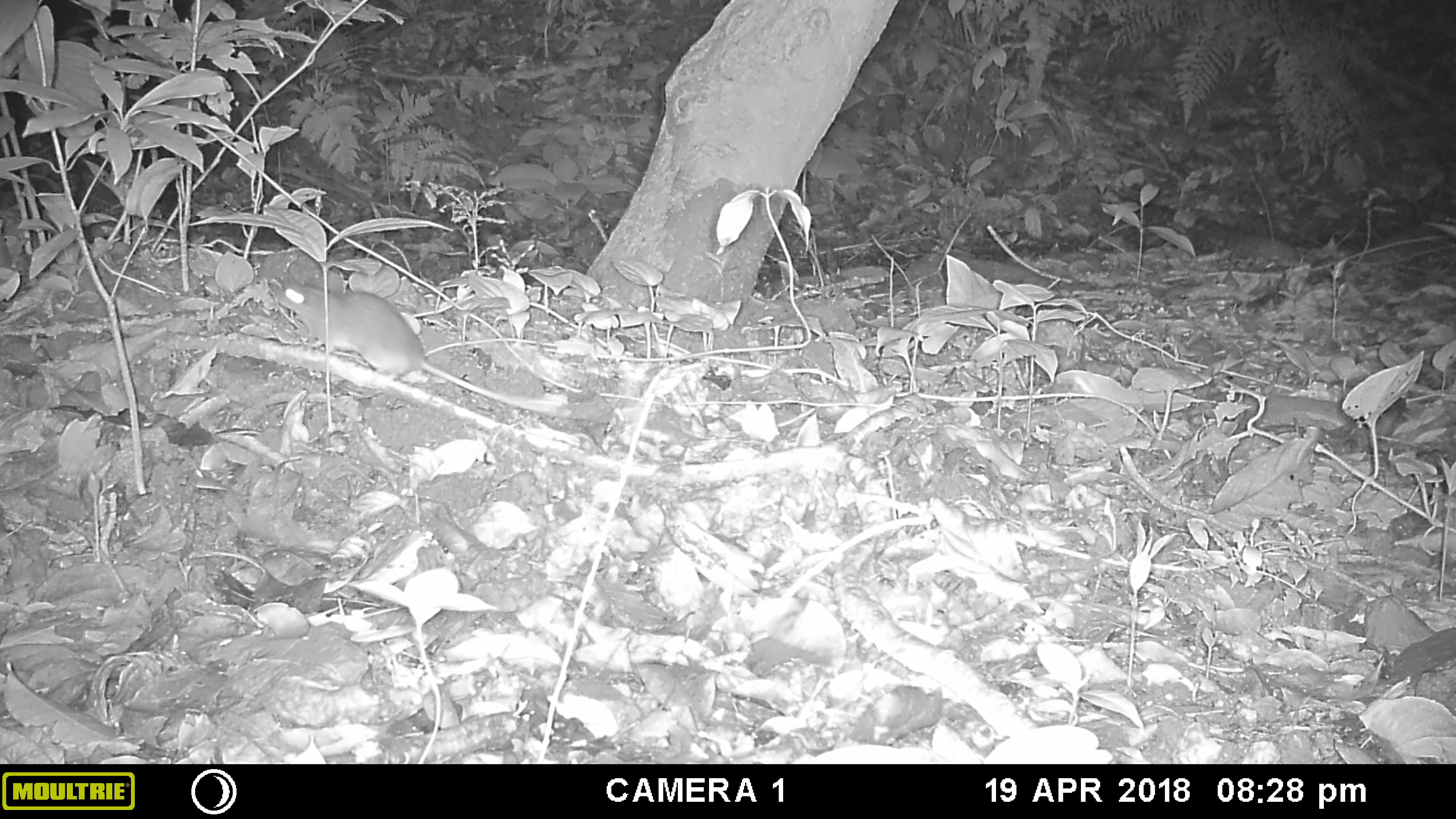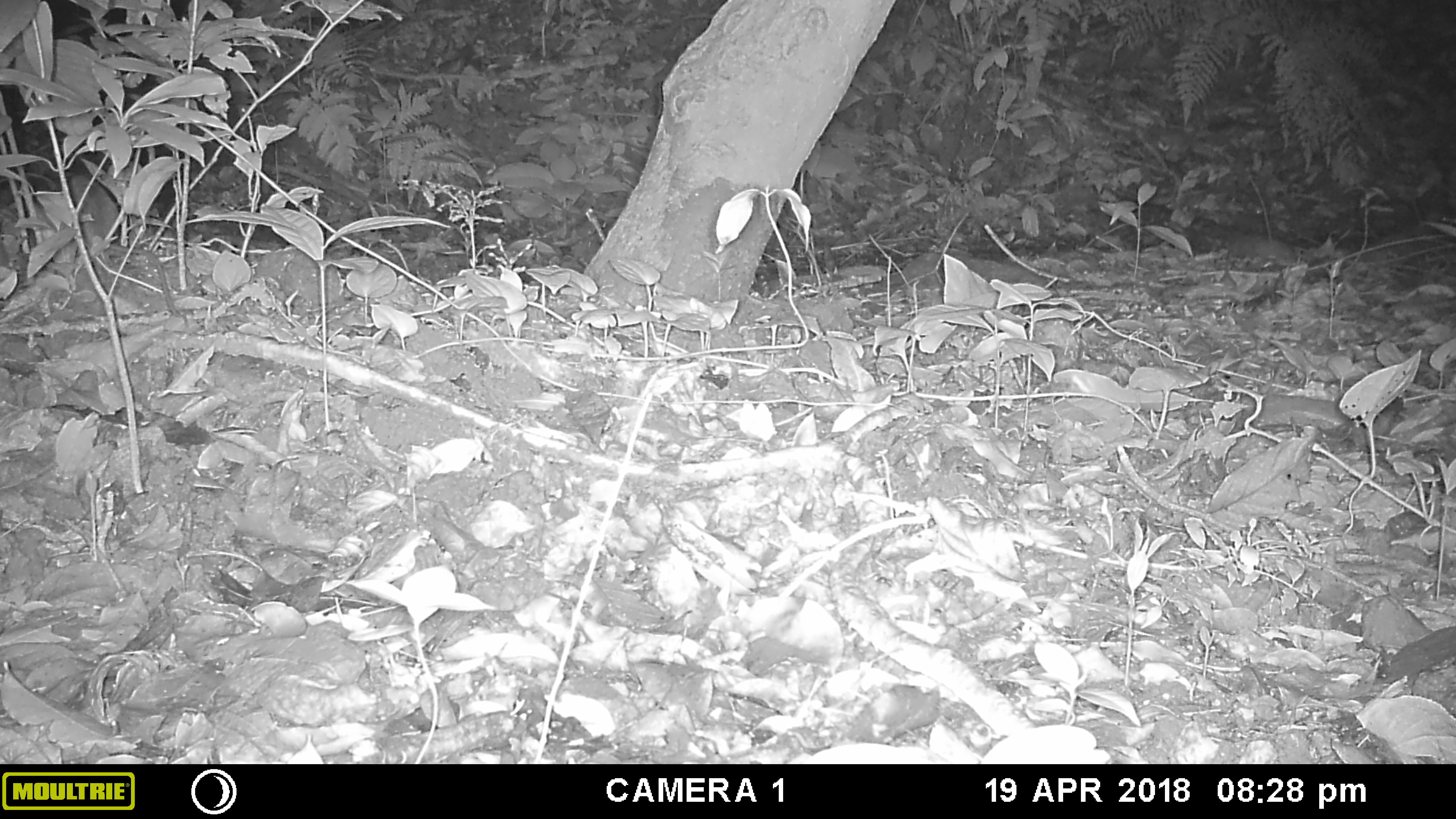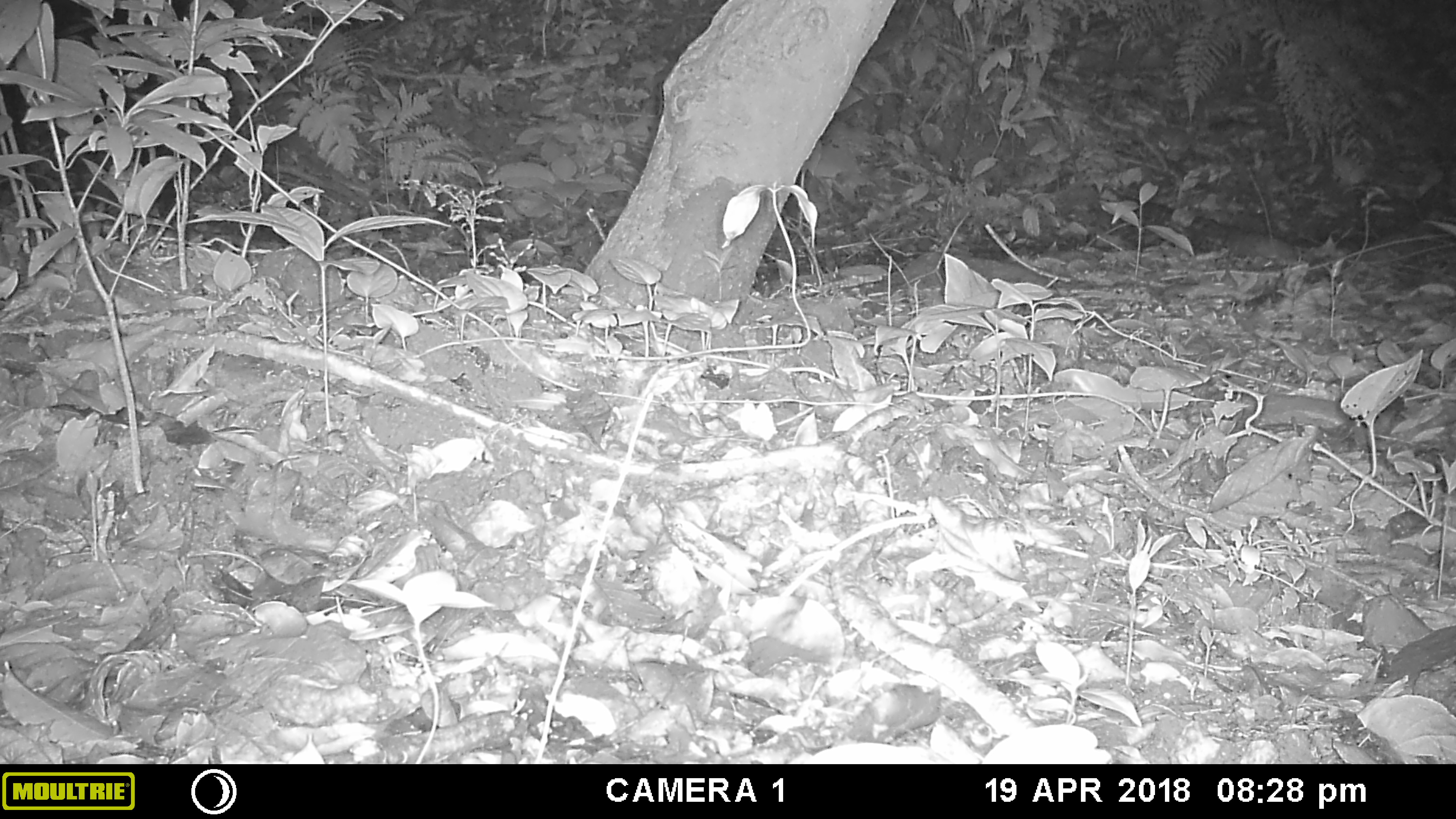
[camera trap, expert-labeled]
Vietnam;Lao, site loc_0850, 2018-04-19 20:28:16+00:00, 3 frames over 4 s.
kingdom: Animalia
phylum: Chordata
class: Mammalia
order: Rodentia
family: Muridae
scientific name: Muridae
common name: old-world mice and rats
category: unidentified murid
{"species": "unidentified murid (old-world mice and rats) (Muridae)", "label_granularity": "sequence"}